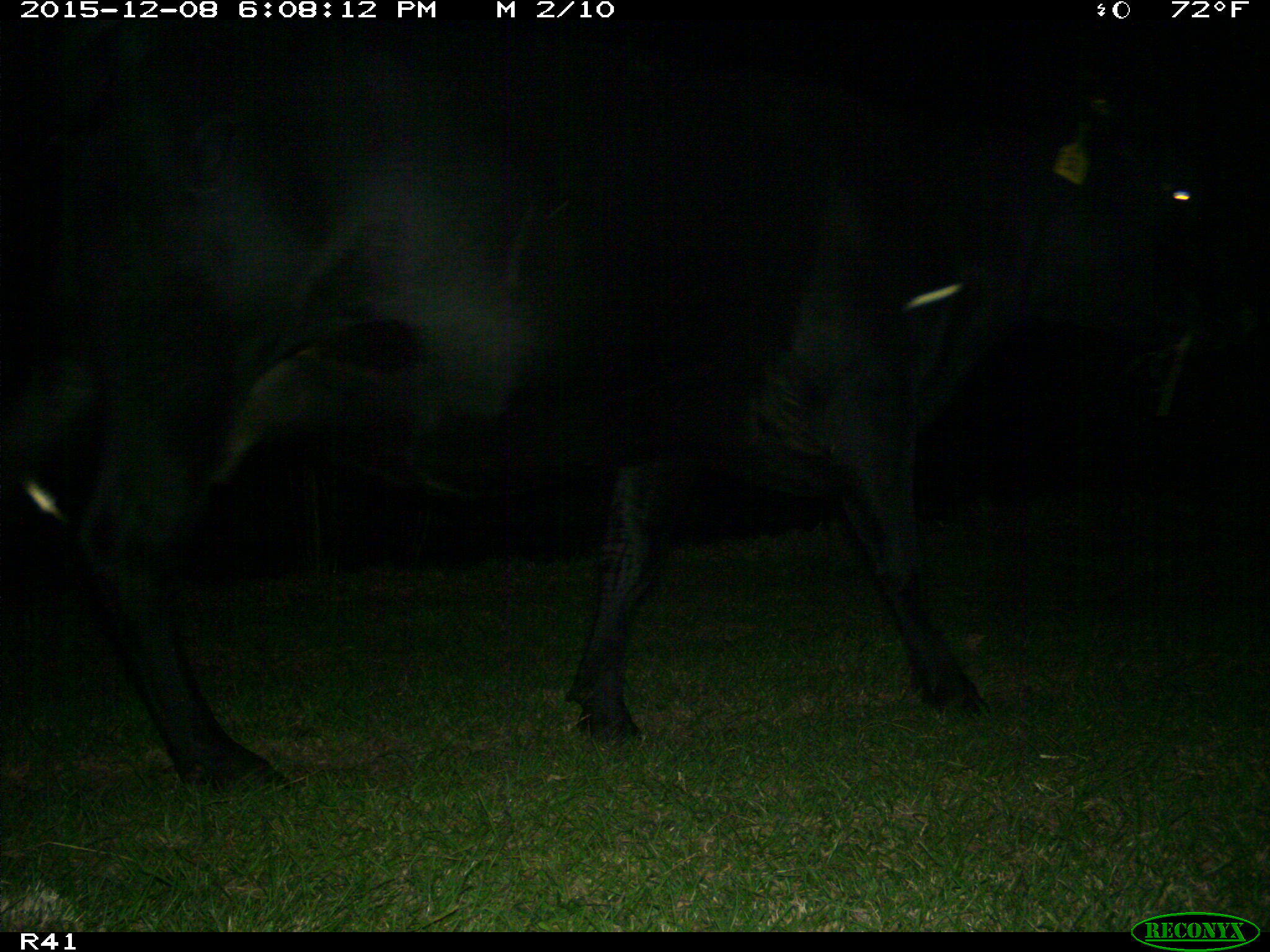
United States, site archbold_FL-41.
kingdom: Animalia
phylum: Chordata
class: Mammalia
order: Artiodactyla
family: Bovidae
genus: Bos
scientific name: Bos taurus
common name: domestic cow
Bos taurus (domestic cow).